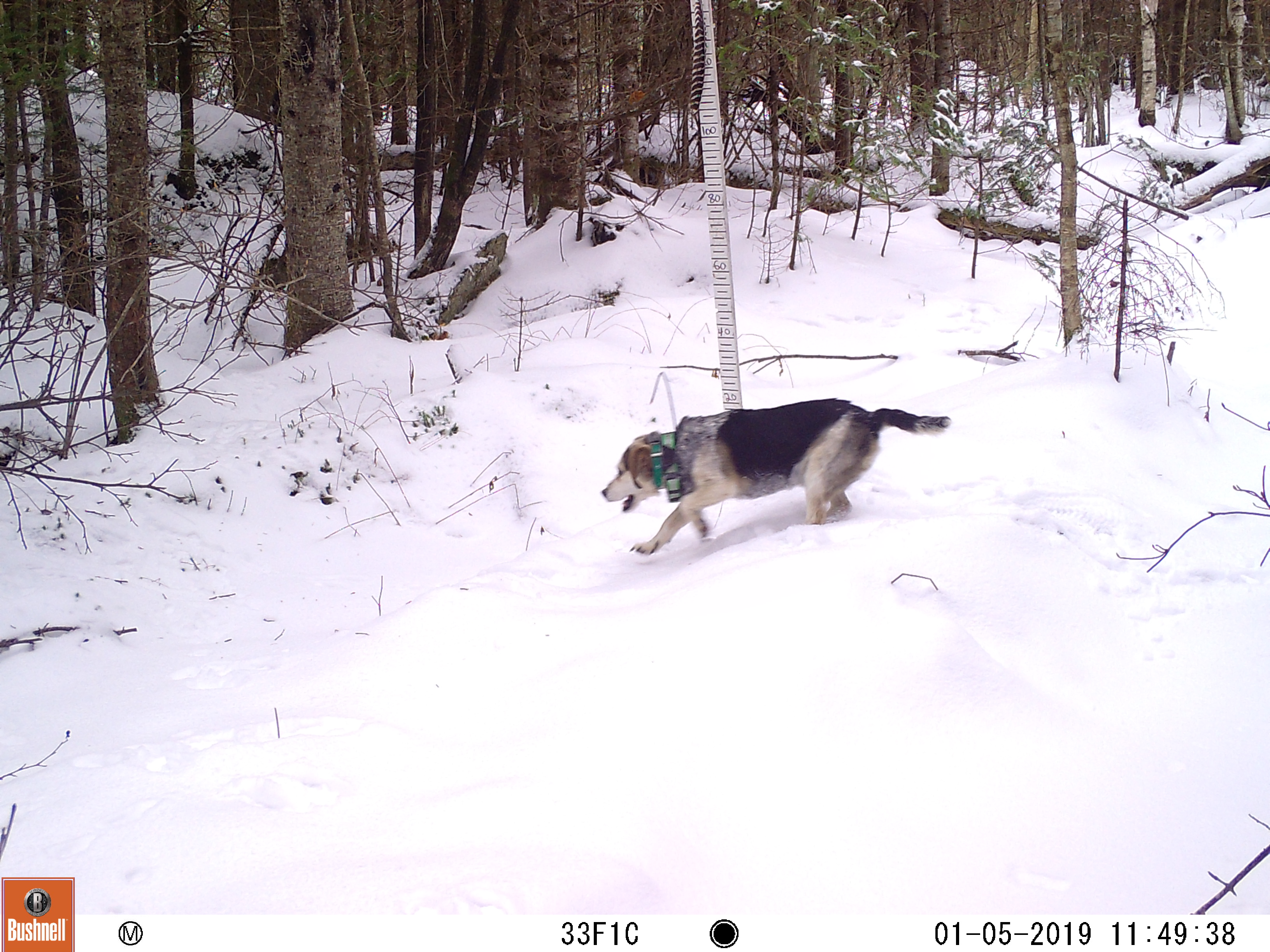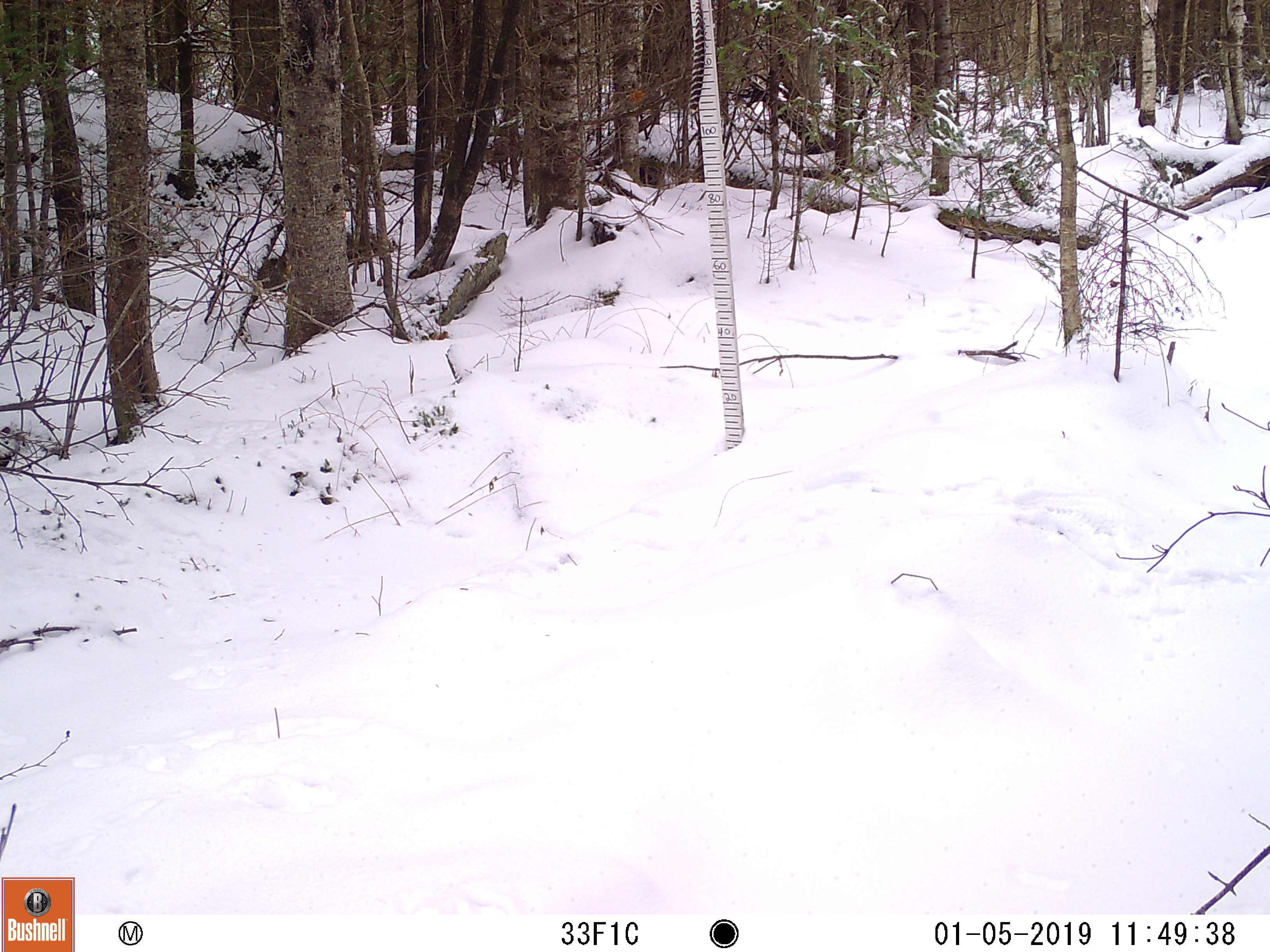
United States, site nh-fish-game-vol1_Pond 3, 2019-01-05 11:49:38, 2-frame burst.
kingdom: Animalia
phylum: Chordata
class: Mammalia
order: Carnivora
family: Canidae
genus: Canis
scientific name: Canis familiaris familiaris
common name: domestic dog